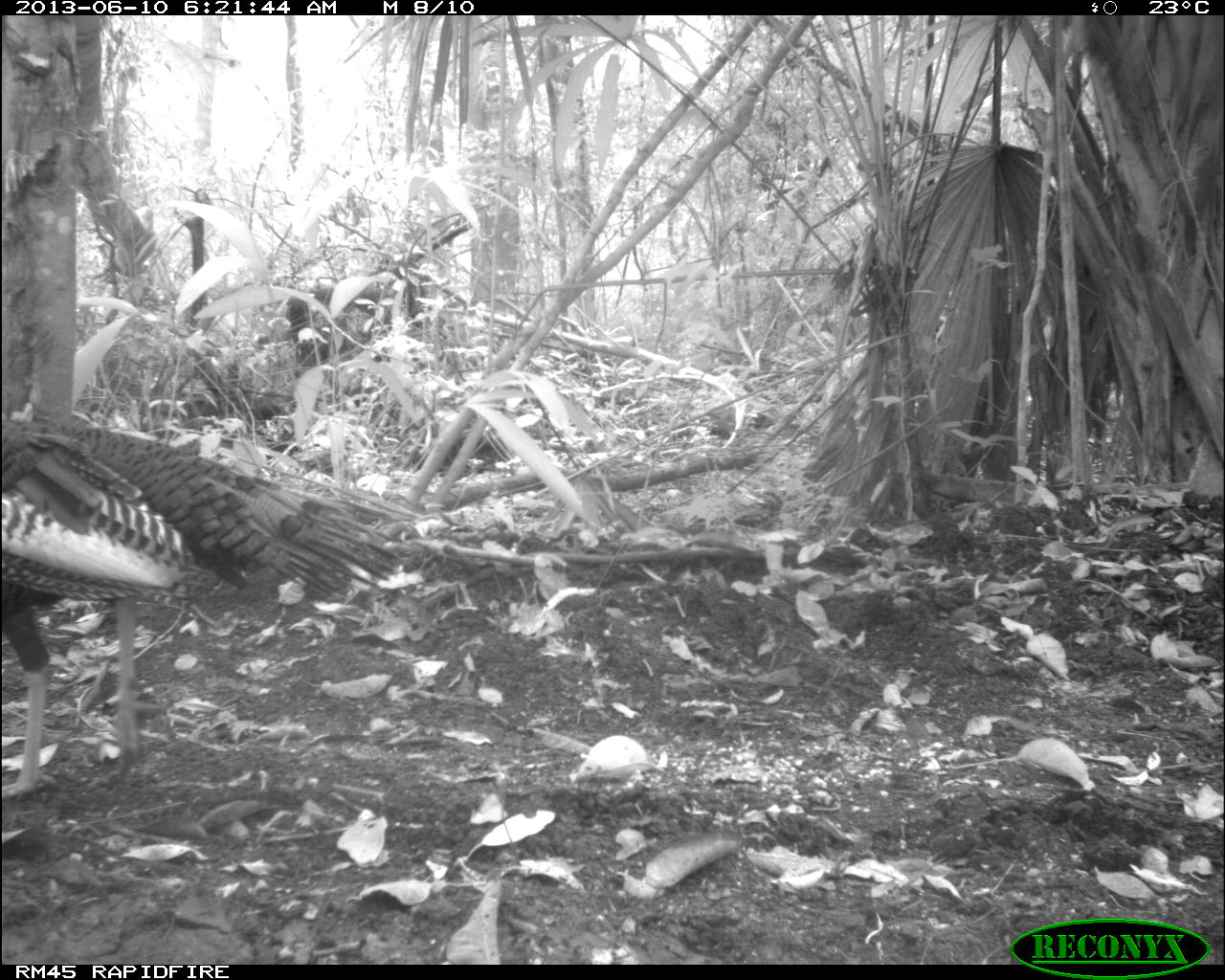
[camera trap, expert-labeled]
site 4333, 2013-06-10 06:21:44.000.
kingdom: Animalia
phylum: Chordata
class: Aves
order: Galliformes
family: Phasianidae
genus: Meleagris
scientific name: Meleagris ocellata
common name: ocellated turkey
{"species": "Meleagris ocellata (ocellated turkey)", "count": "1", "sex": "male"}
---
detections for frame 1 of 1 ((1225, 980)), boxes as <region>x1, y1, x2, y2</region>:
meleagris ocellata: <region>0, 420, 420, 796</region>